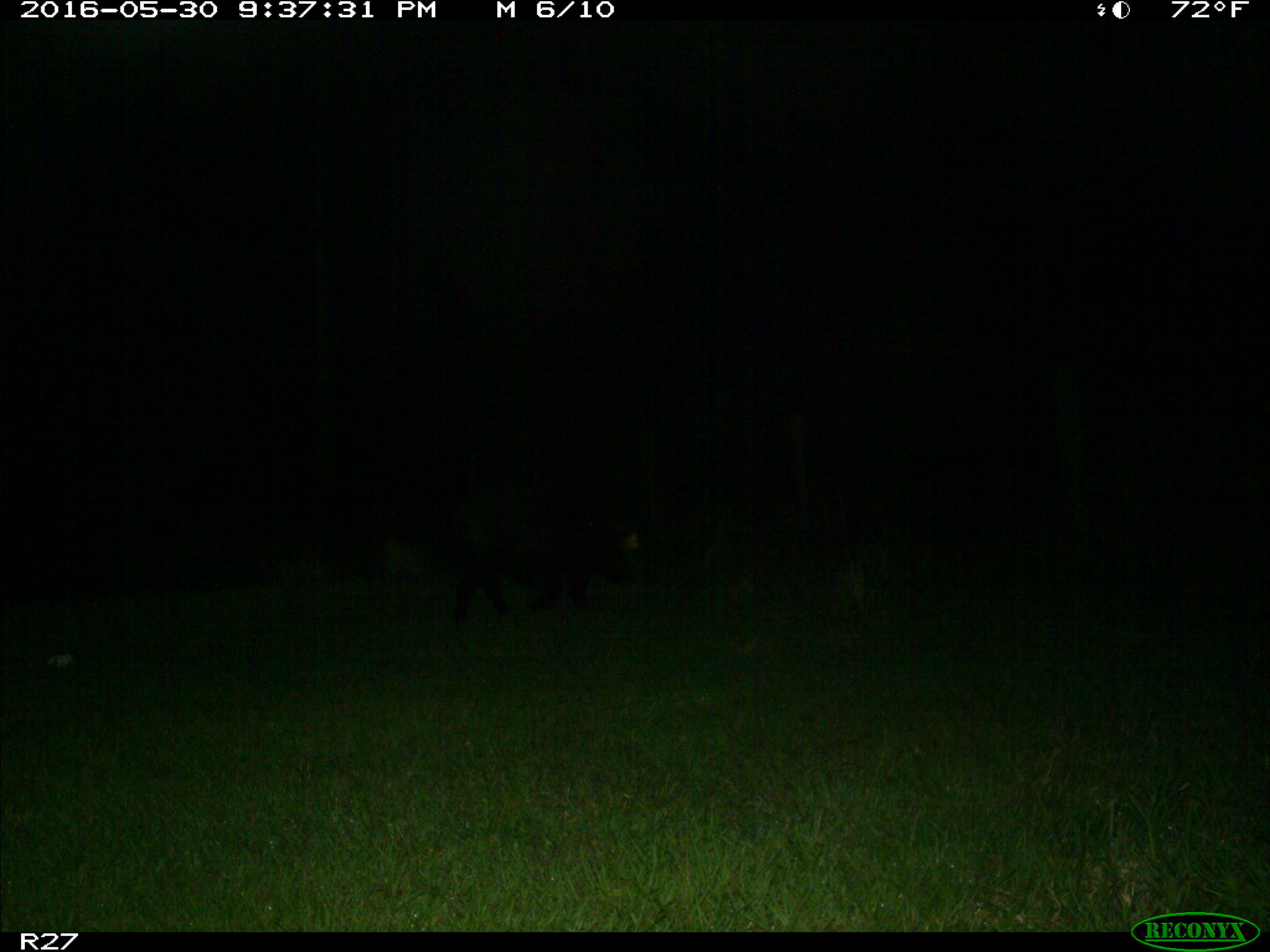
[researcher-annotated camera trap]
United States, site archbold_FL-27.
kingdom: Animalia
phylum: Chordata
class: Mammalia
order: Artiodactyla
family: Suidae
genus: Sus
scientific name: Sus scrofa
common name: wild boar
Sus scrofa (wild boar).